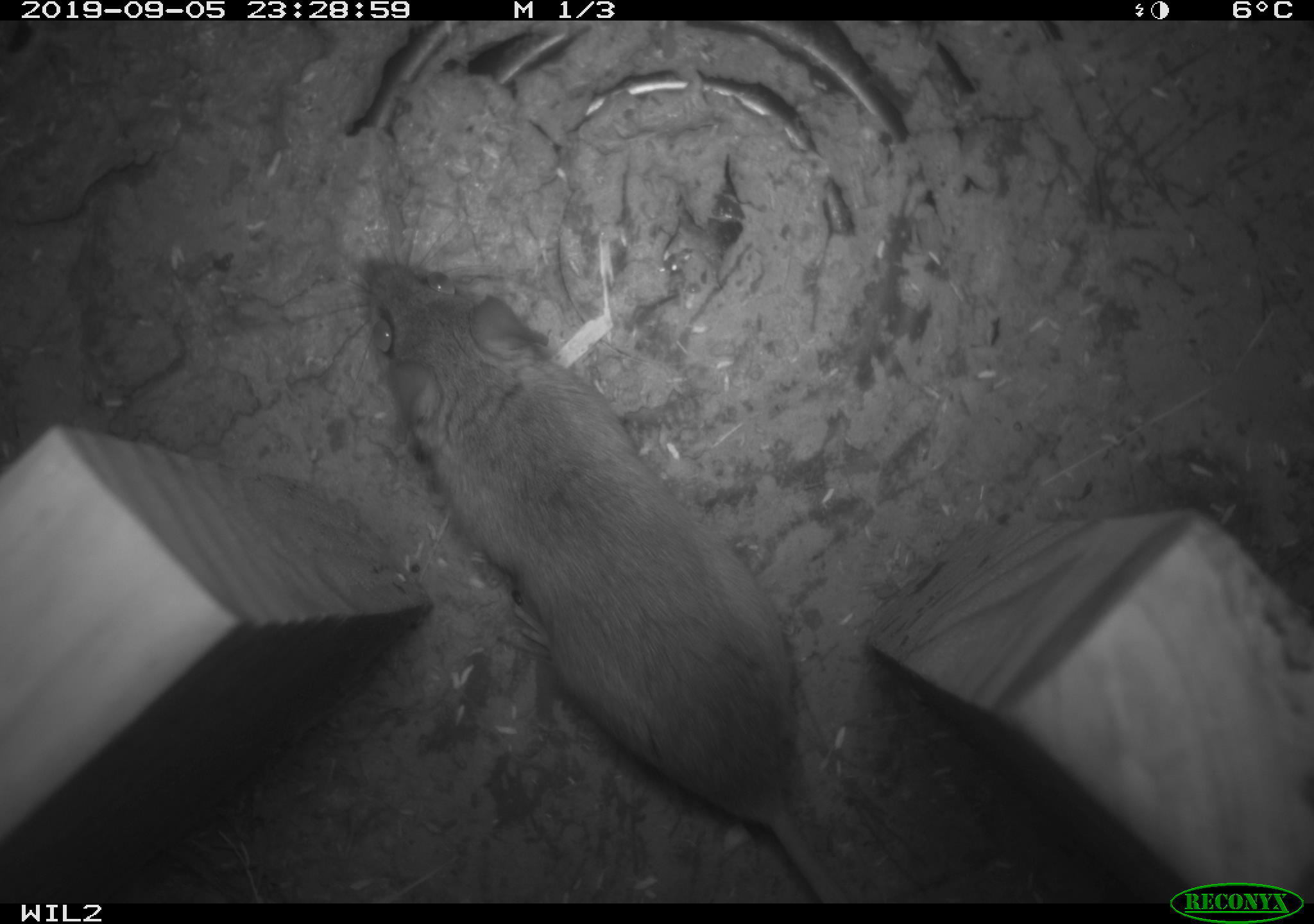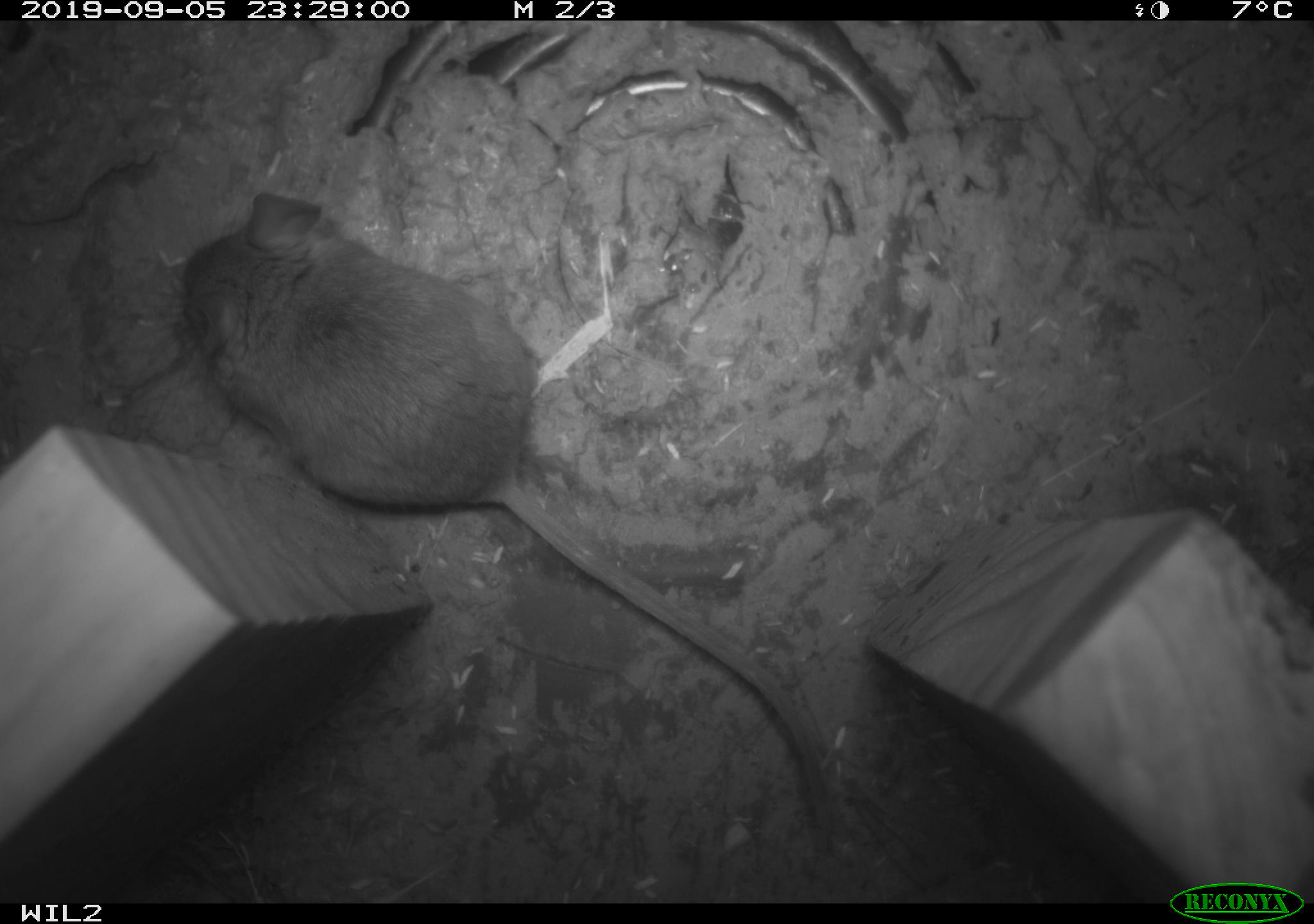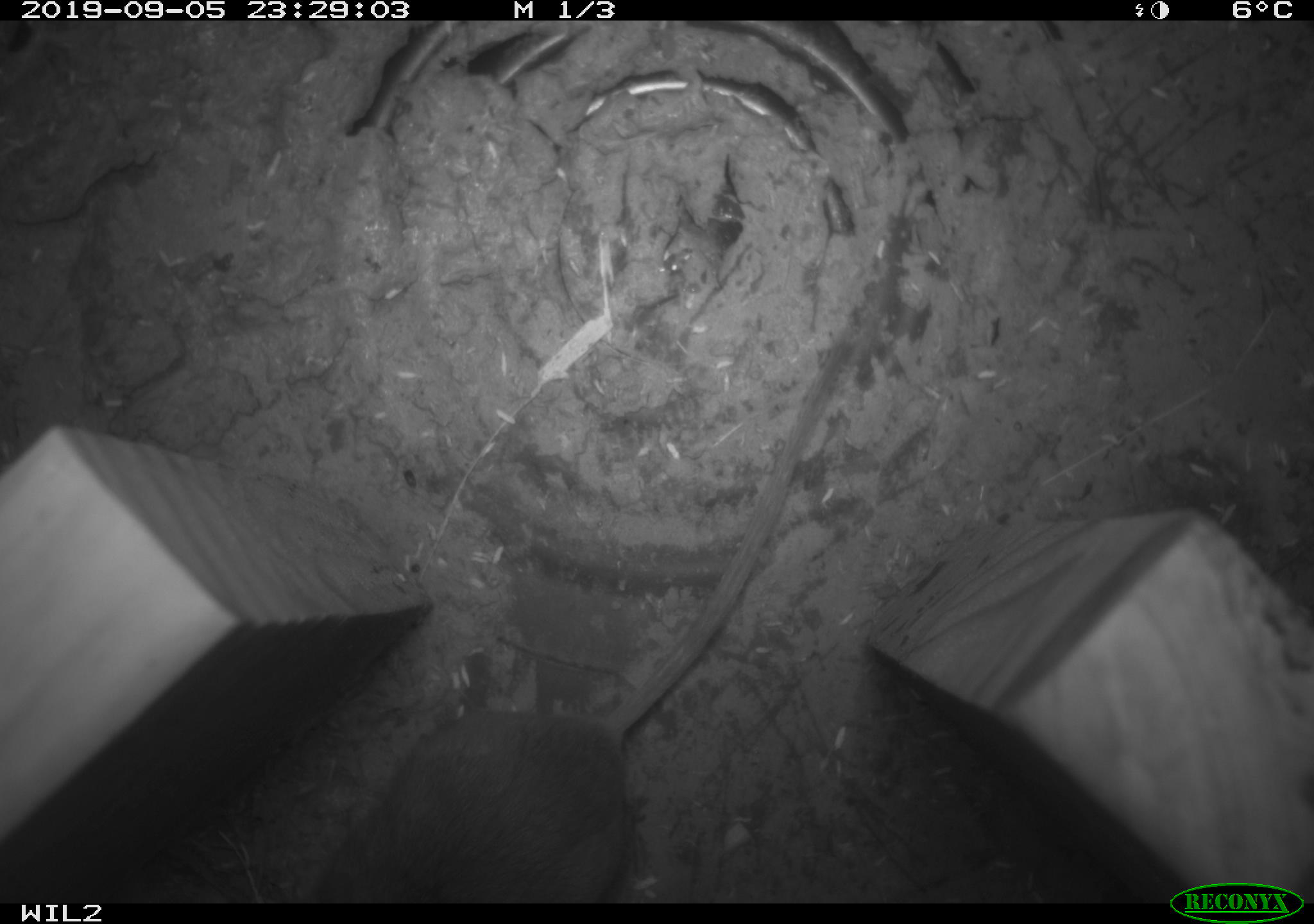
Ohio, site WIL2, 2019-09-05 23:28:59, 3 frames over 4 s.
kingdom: Animalia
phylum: Chordata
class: Mammalia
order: Rodentia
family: Cricetidae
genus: Peromyscus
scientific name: Peromyscus leucopus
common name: white-footed mouse